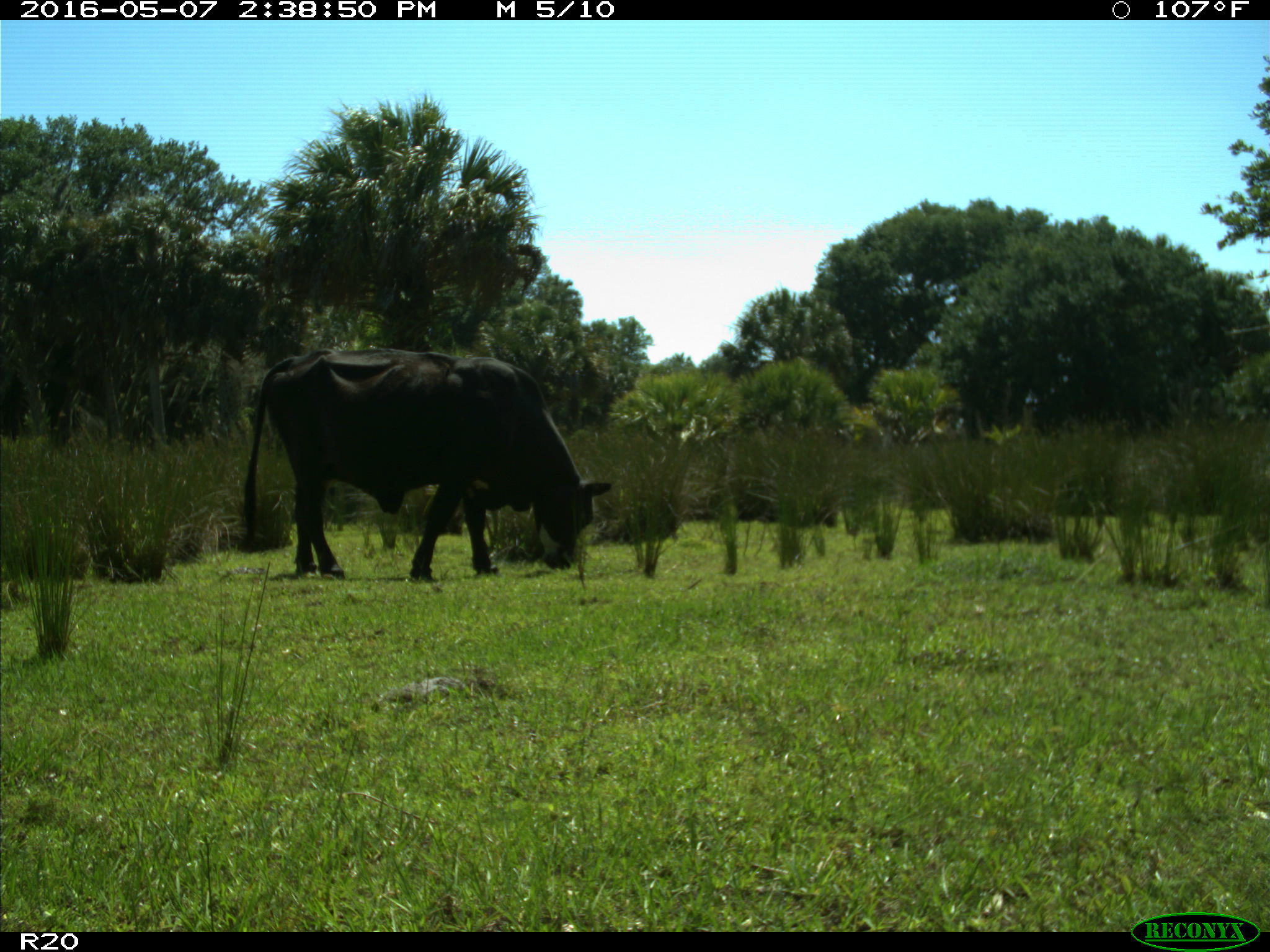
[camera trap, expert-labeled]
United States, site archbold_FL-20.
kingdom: Animalia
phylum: Chordata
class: Mammalia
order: Artiodactyla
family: Bovidae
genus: Bos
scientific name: Bos taurus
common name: domestic cow